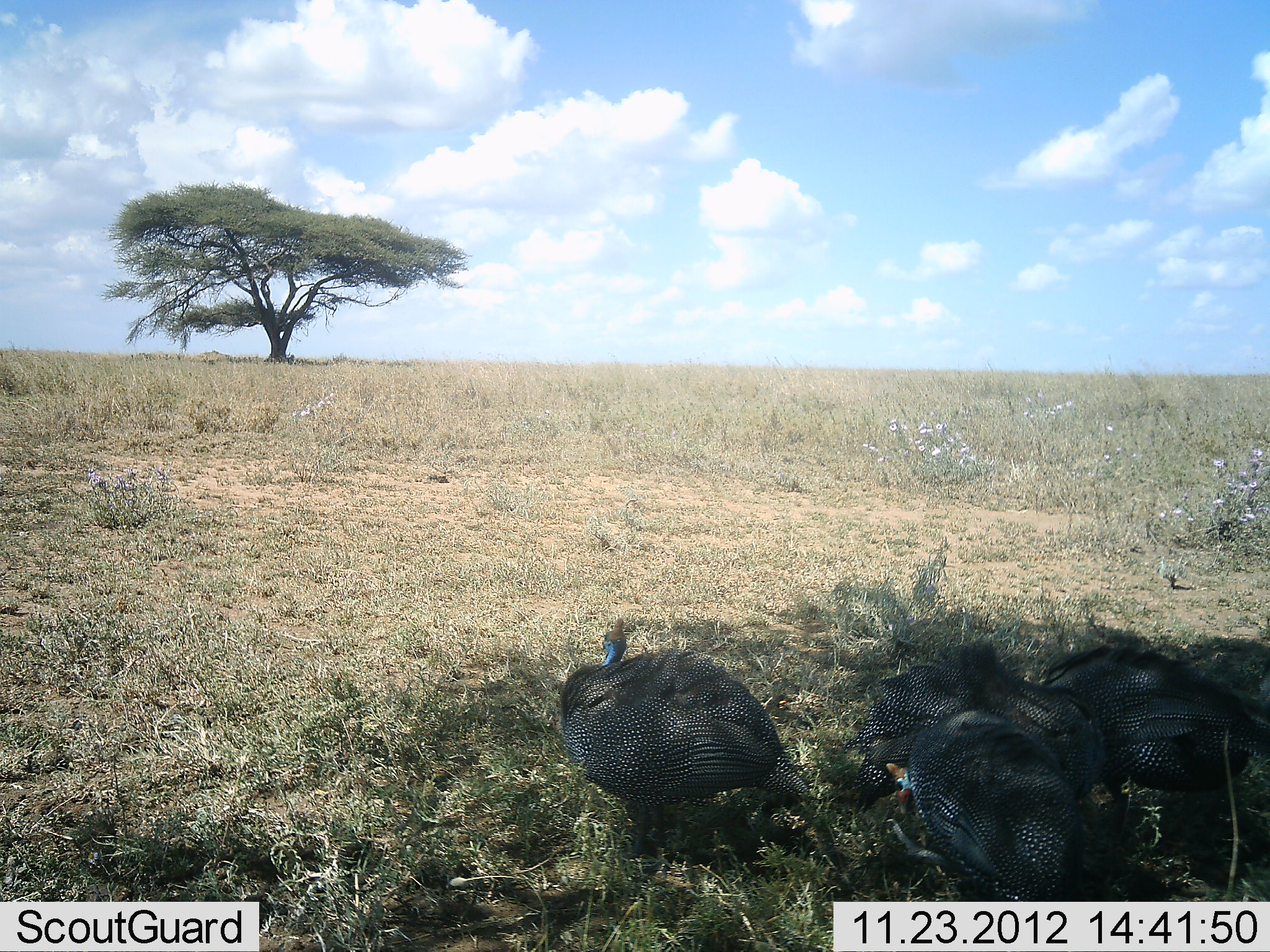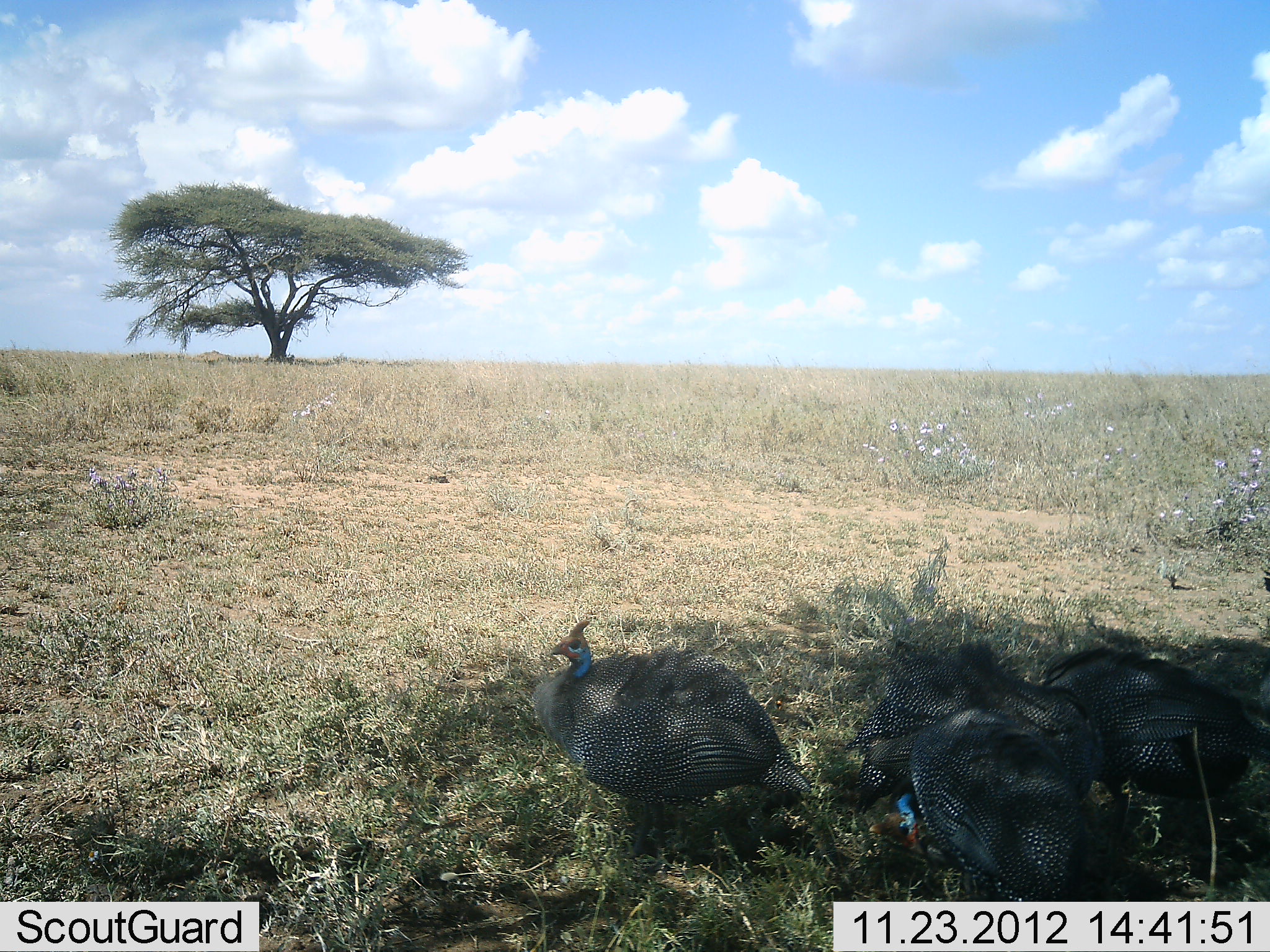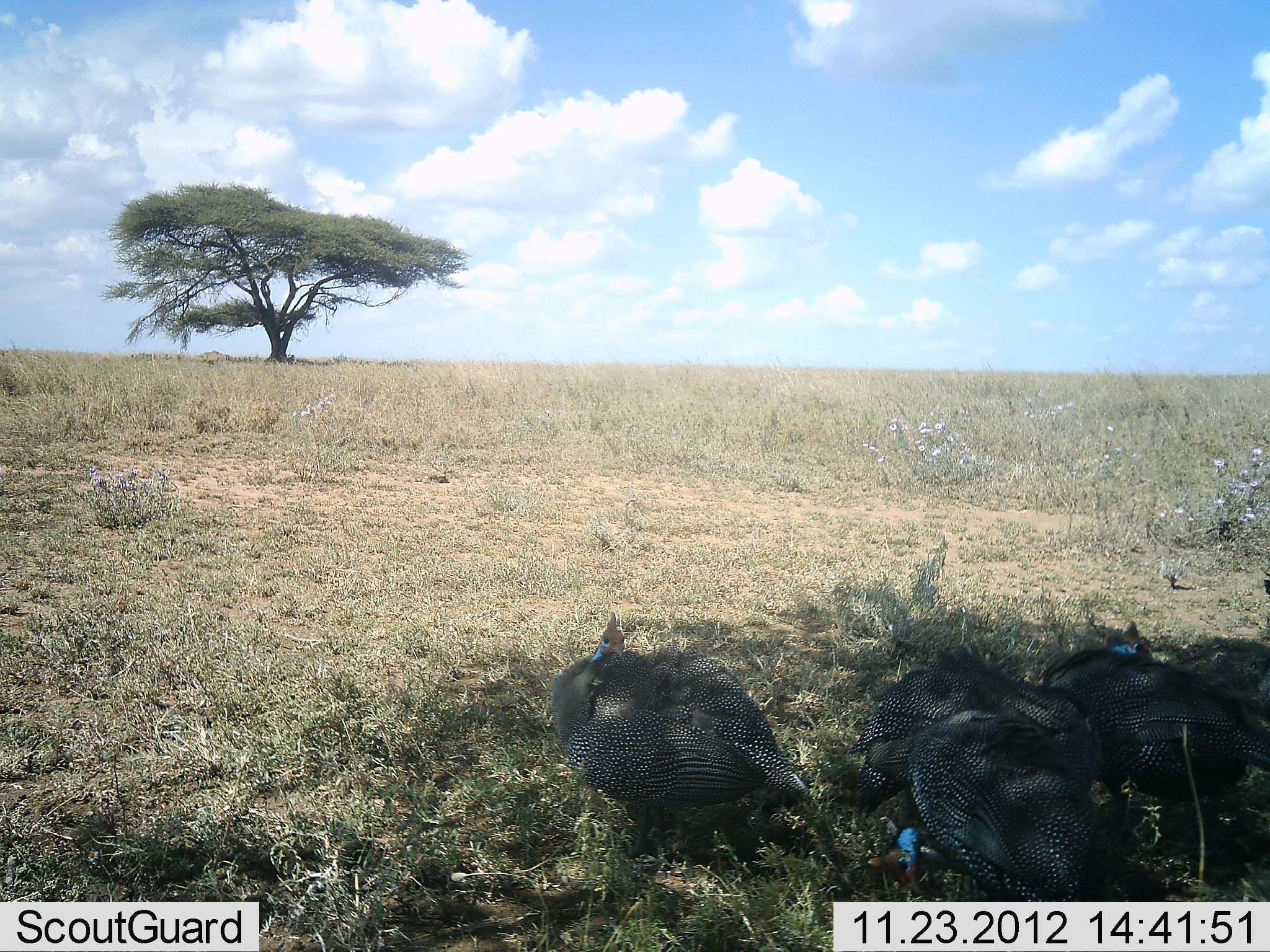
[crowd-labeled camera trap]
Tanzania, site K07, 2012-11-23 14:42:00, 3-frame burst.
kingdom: Animalia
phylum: Chordata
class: Aves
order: Galliformes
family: Numididae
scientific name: Numididae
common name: guinea fowl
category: guineafowl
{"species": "guineafowl (guinea fowl) (Numididae)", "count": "4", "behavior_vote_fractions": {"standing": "80%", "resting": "0%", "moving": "20%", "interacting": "0%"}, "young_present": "0%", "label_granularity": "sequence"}